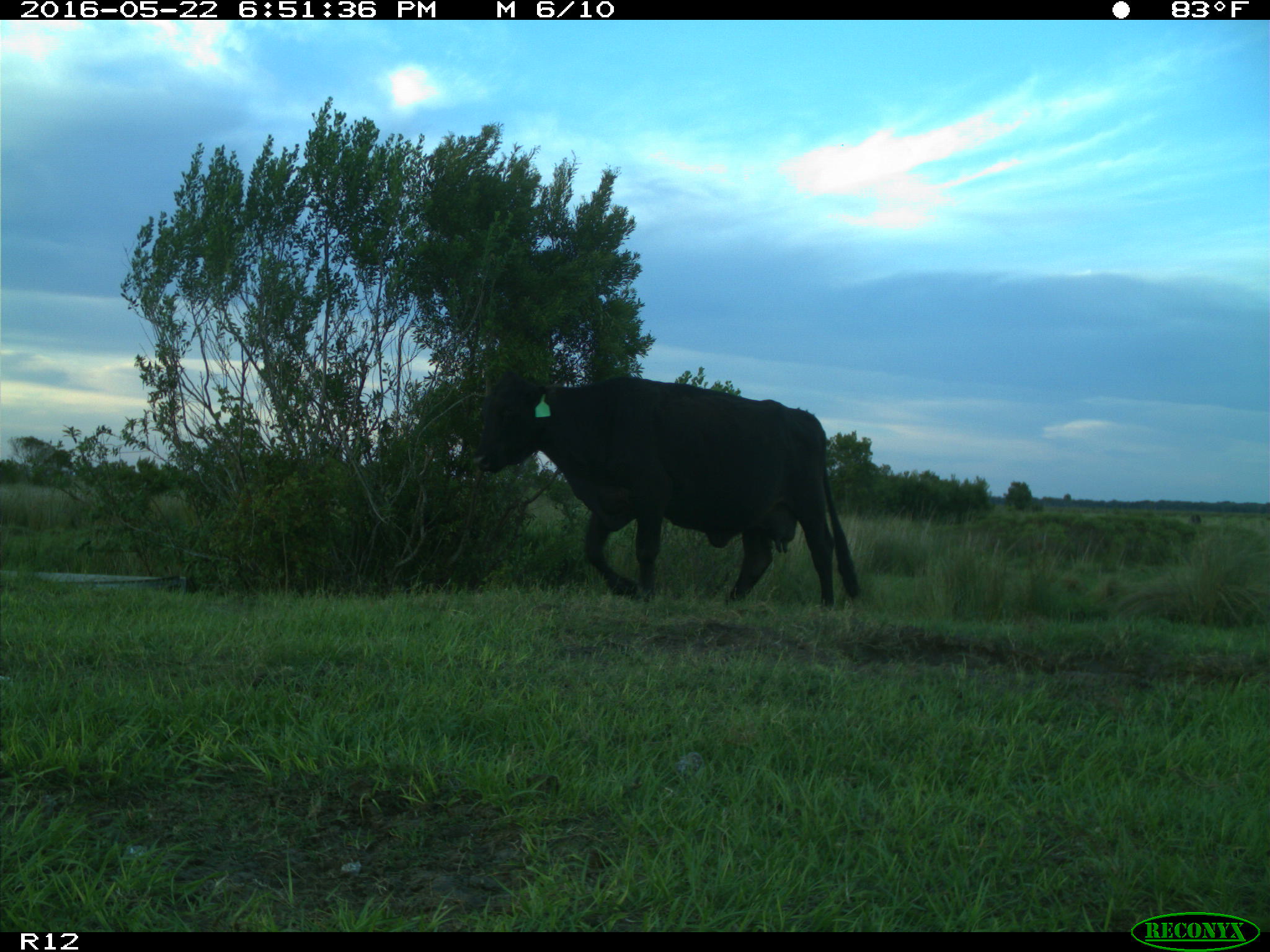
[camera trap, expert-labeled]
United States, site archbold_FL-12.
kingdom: Animalia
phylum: Chordata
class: Mammalia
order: Artiodactyla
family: Bovidae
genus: Bos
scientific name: Bos taurus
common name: domestic cow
Bos taurus (domestic cow).